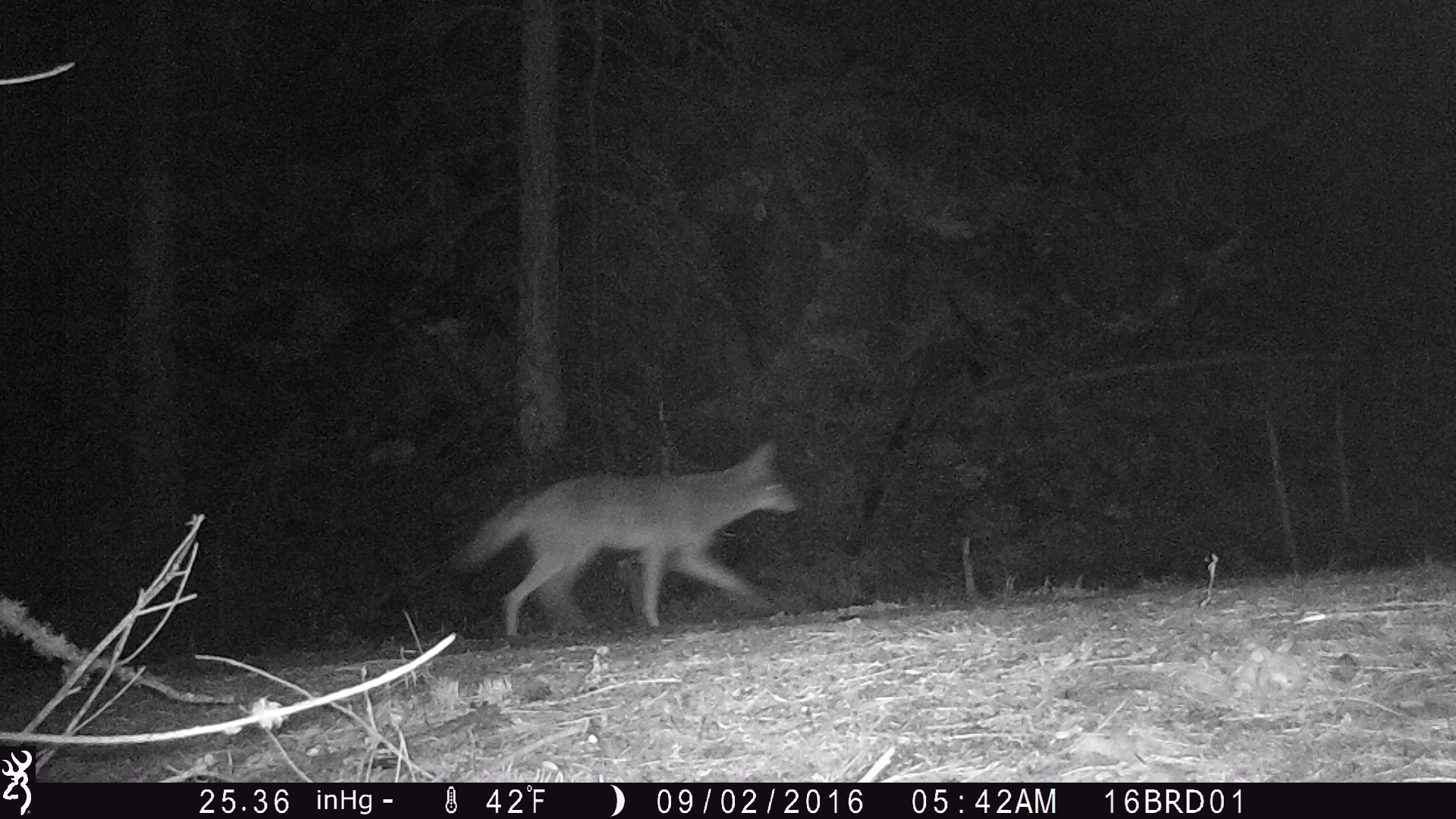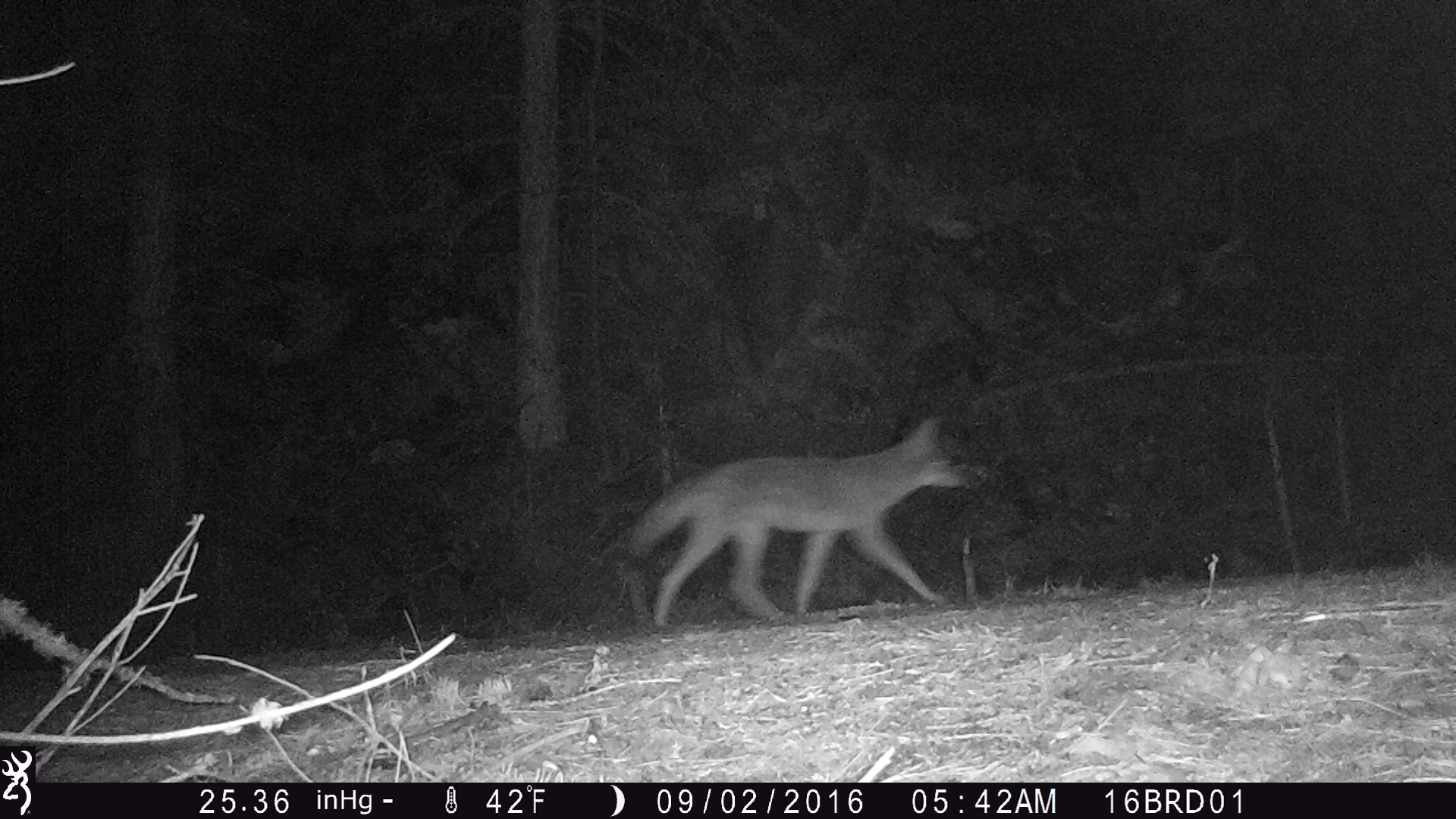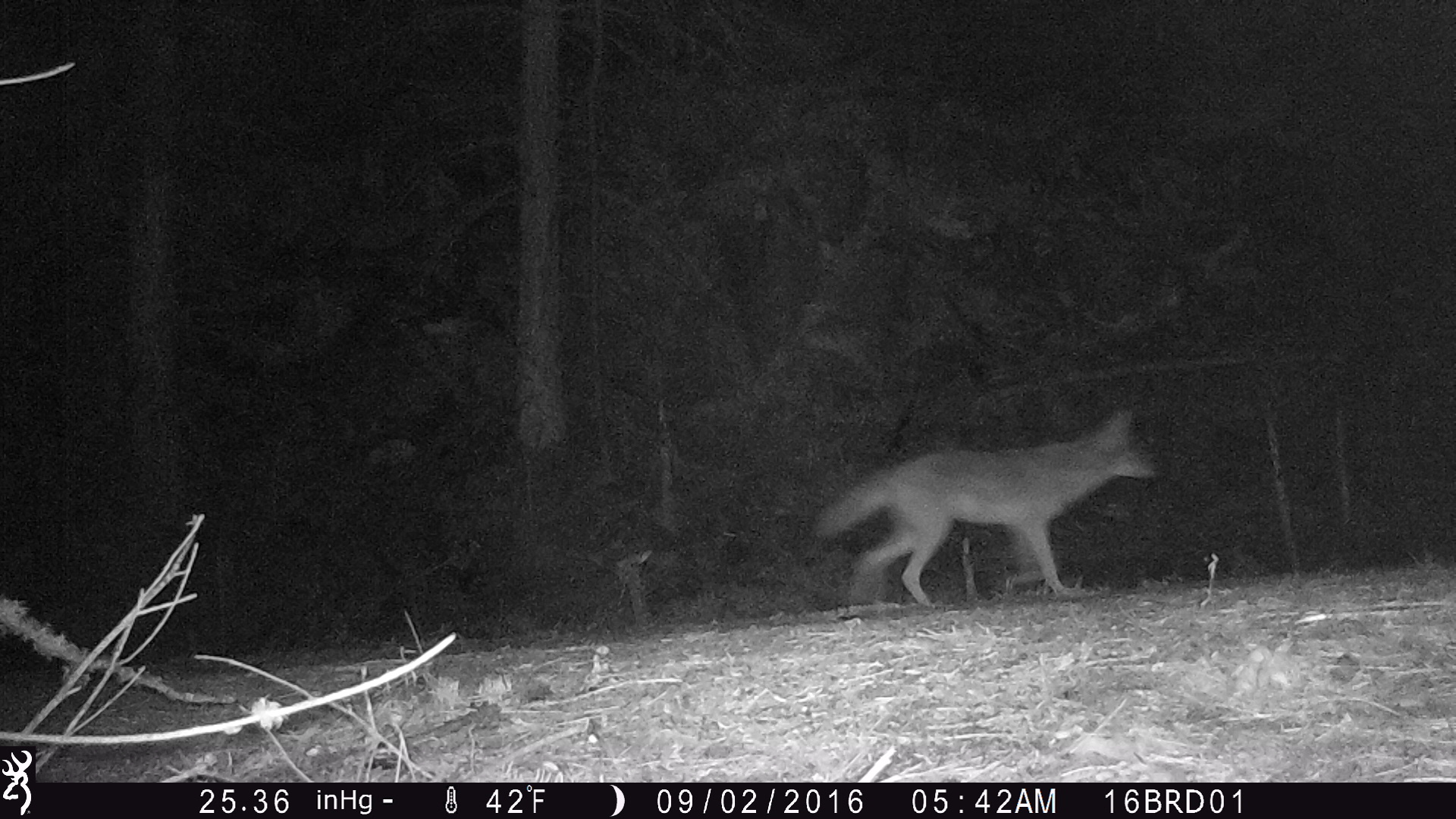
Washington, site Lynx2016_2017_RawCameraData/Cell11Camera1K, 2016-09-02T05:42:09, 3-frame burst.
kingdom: Animalia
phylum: Chordata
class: Mammalia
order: Carnivora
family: Canidae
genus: Canis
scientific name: Canis latrans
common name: coyote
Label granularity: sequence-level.